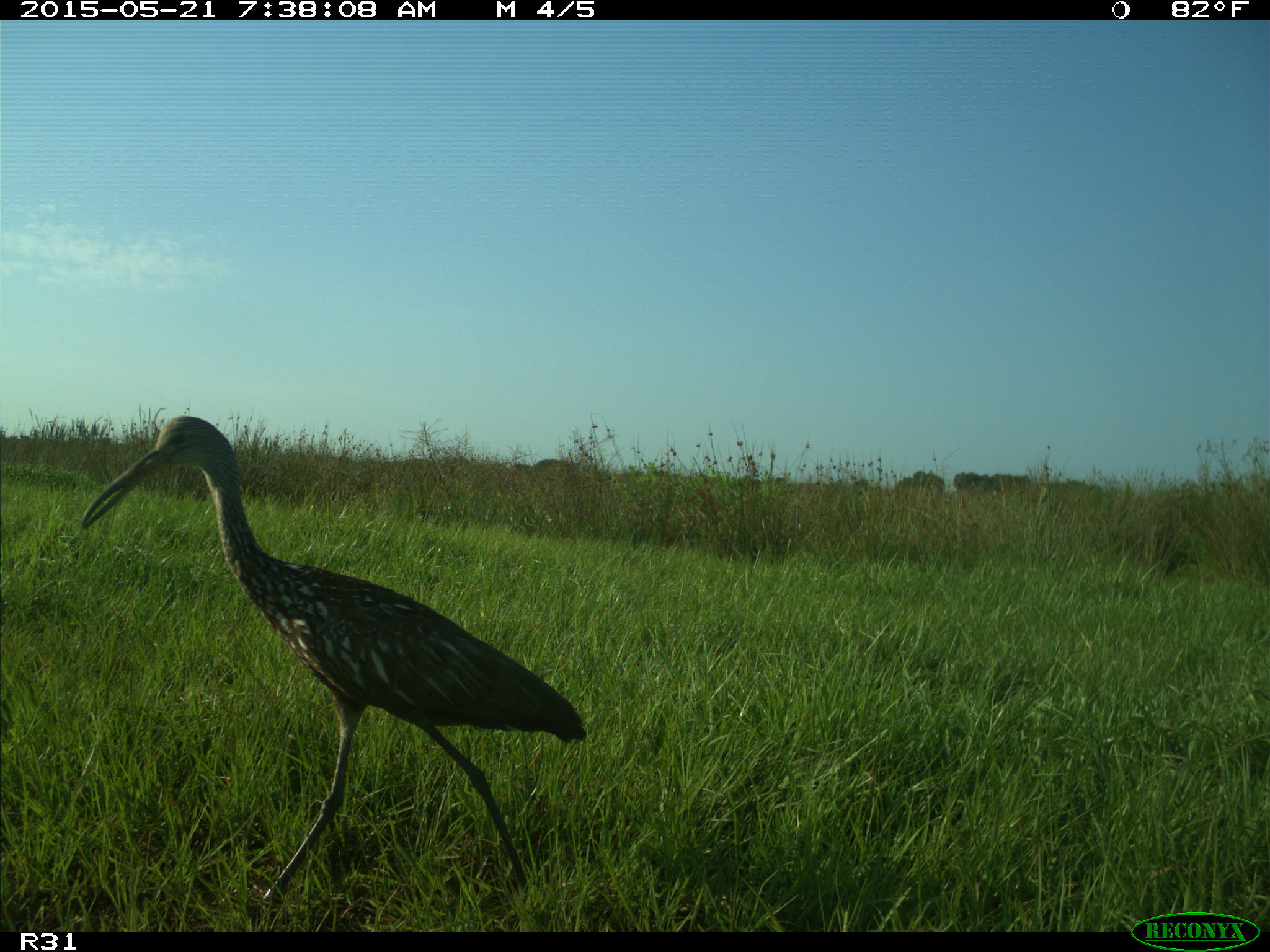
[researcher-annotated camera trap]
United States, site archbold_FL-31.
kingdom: Animalia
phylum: Chordata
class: Aves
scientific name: Aves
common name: birds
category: unidentified bird